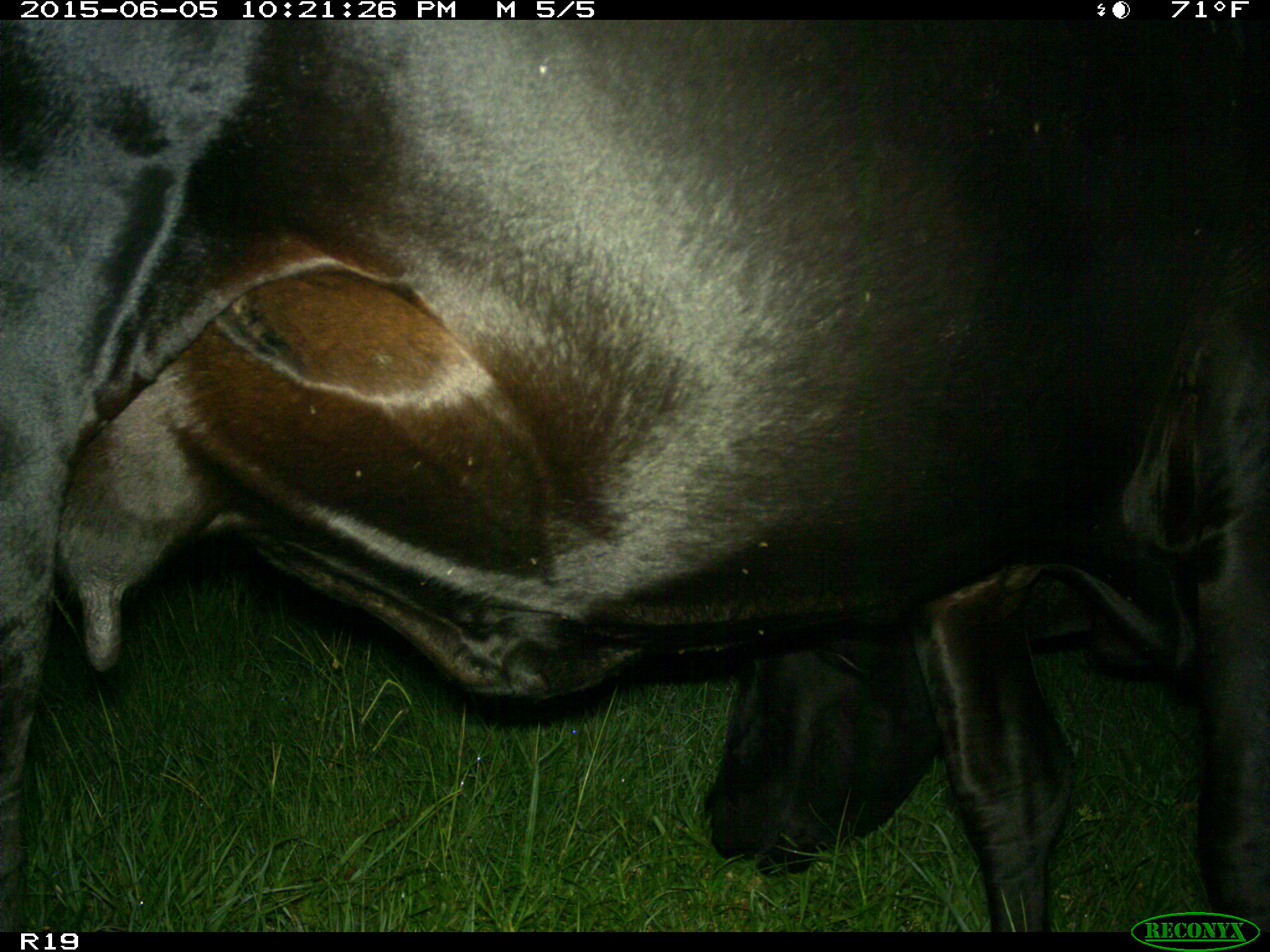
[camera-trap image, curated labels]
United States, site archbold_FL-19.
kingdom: Animalia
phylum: Chordata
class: Mammalia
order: Artiodactyla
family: Bovidae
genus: Bos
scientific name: Bos taurus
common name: domestic cow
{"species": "Bos taurus (domestic cow)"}